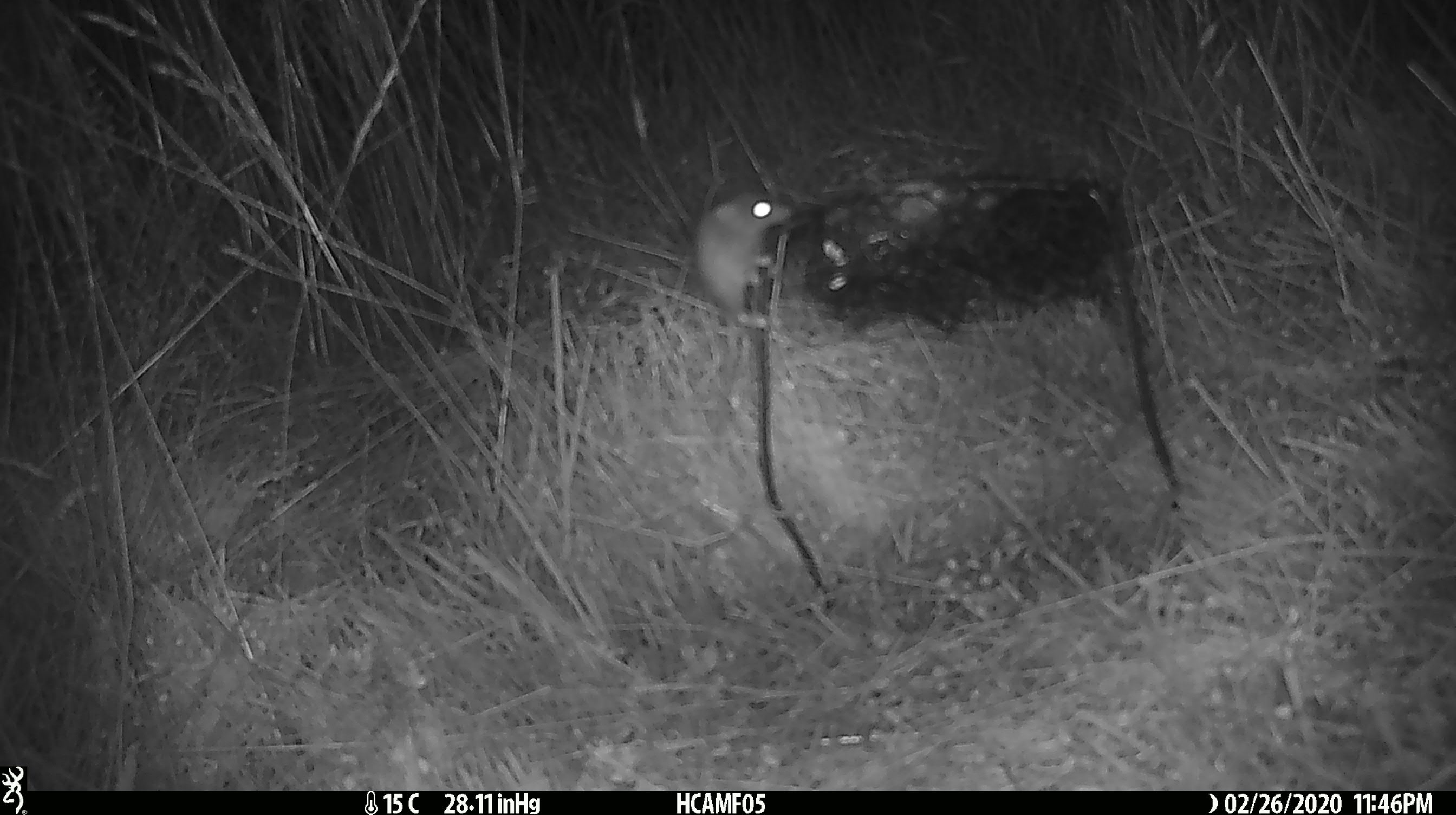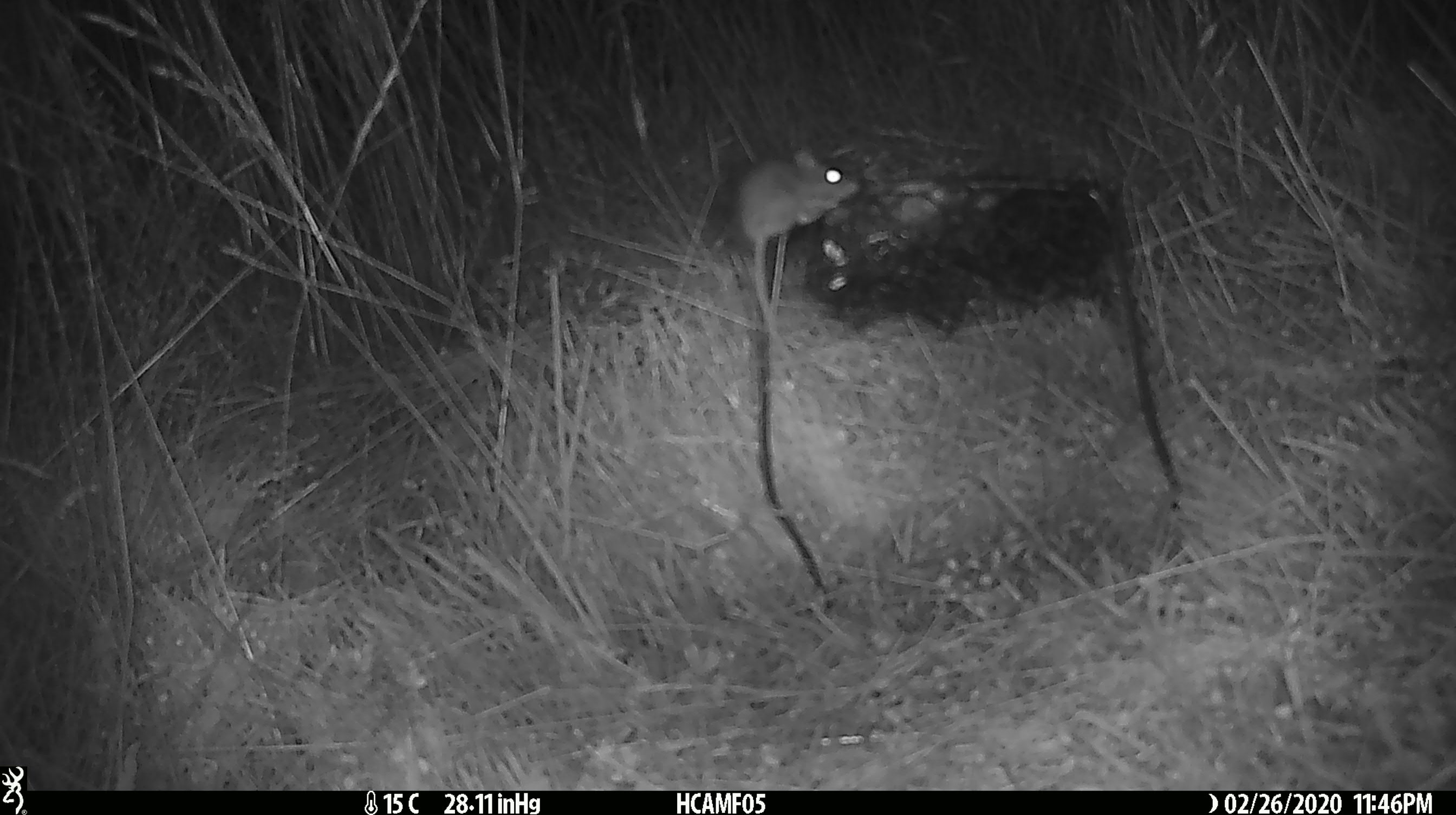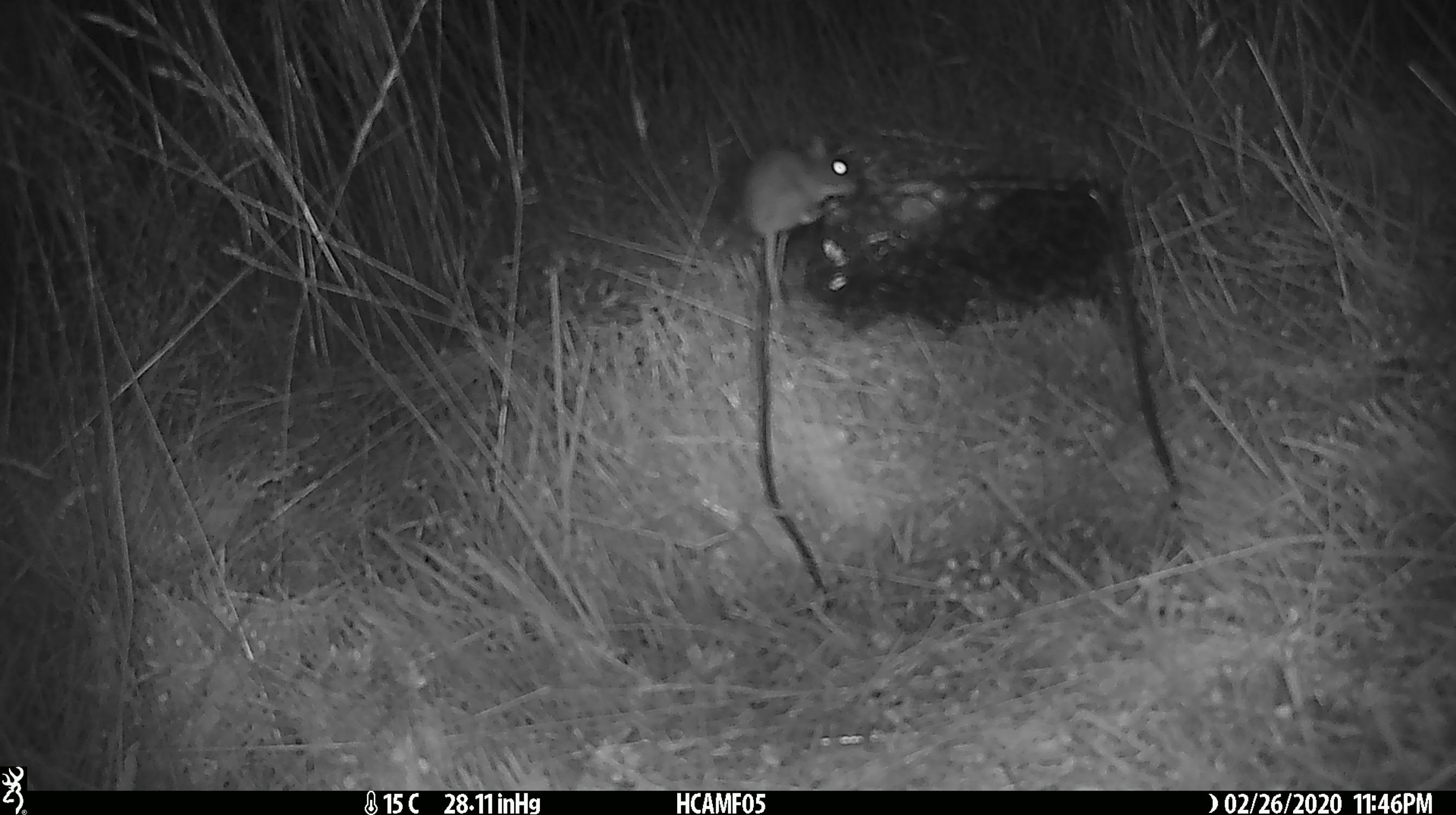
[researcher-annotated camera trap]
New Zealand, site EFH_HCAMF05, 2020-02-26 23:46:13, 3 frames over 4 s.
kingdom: Animalia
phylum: Chordata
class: Mammalia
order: Rodentia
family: Muridae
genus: Mus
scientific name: Mus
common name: mouse